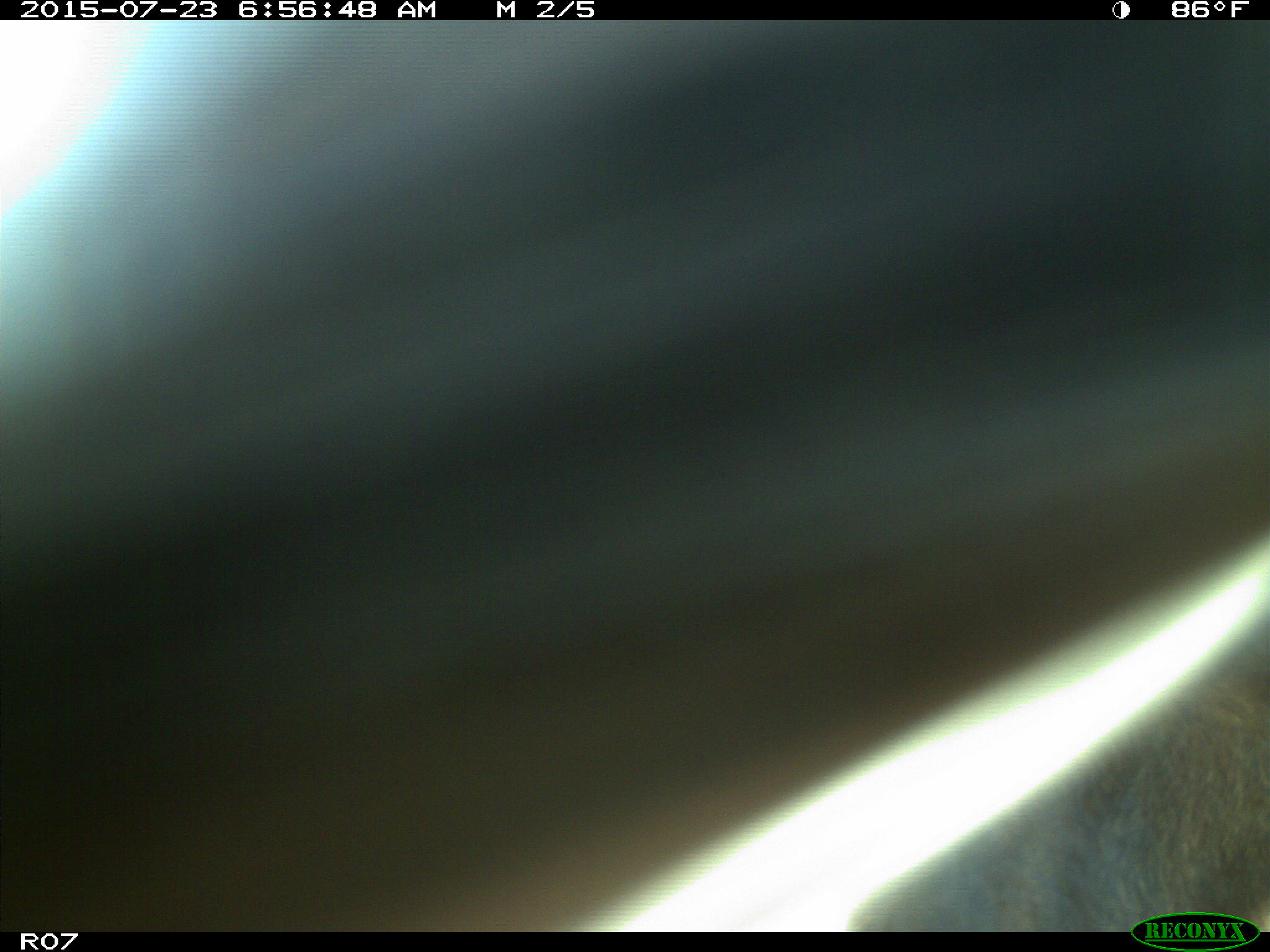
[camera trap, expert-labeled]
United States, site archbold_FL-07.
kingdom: Animalia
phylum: Chordata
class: Mammalia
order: Artiodactyla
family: Bovidae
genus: Bos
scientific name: Bos taurus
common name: domestic cow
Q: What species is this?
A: Bos taurus (domestic cow).